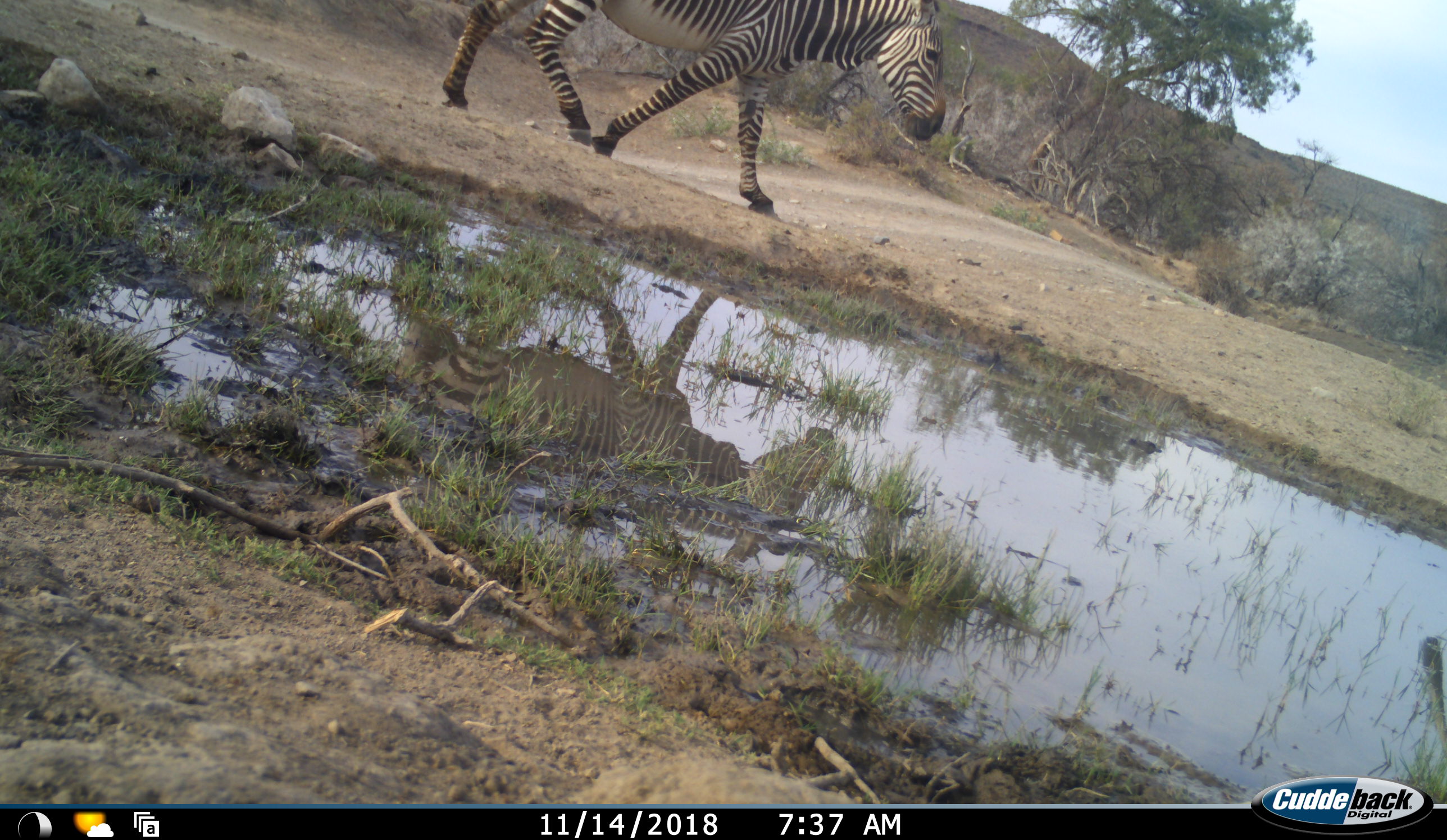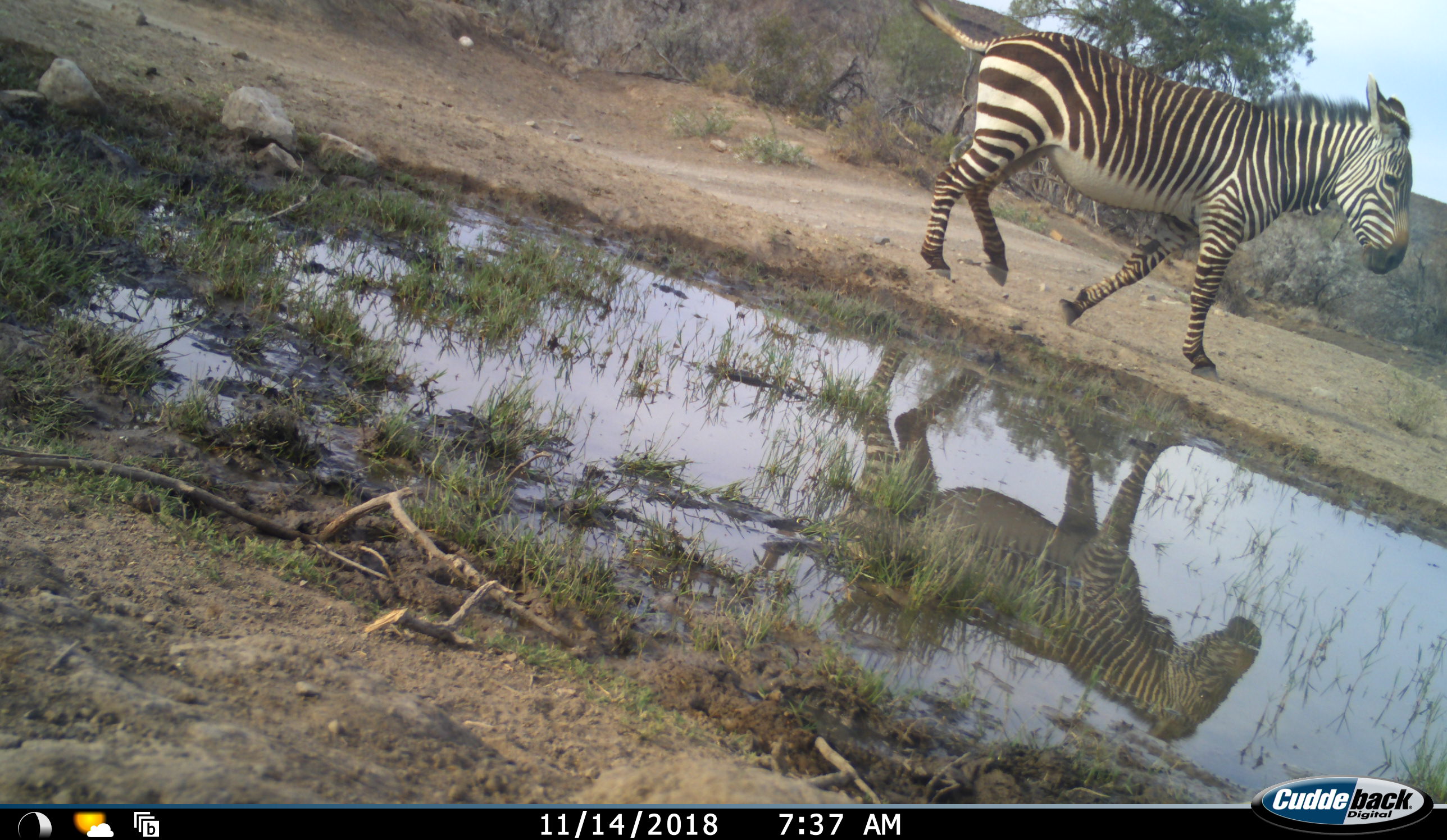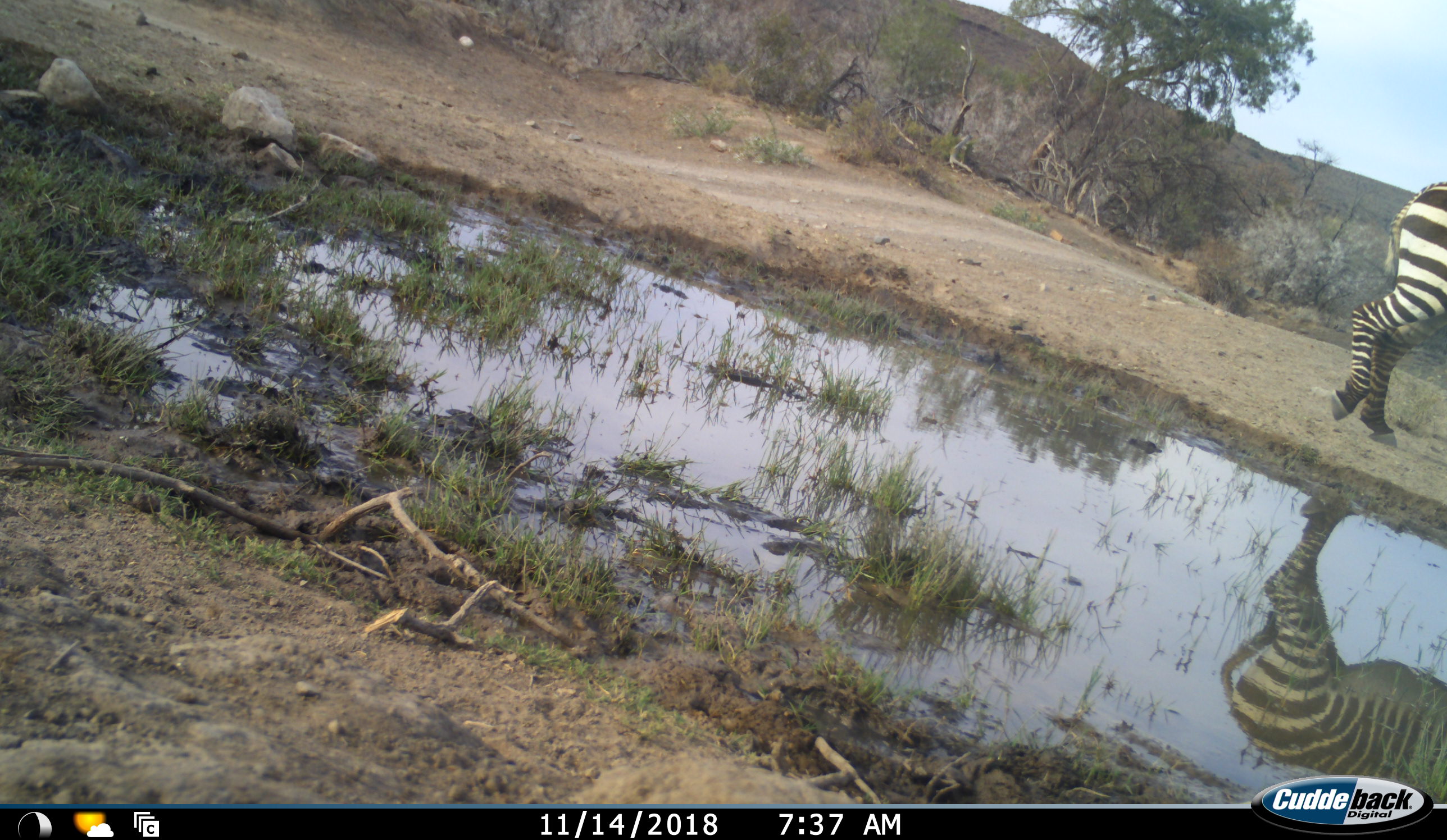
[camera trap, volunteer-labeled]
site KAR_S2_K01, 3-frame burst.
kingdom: Animalia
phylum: Chordata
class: Mammalia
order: Perissodactyla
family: Equidae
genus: Equus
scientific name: Equus zebra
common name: mountain zebra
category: zebramountain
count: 1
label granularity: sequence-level